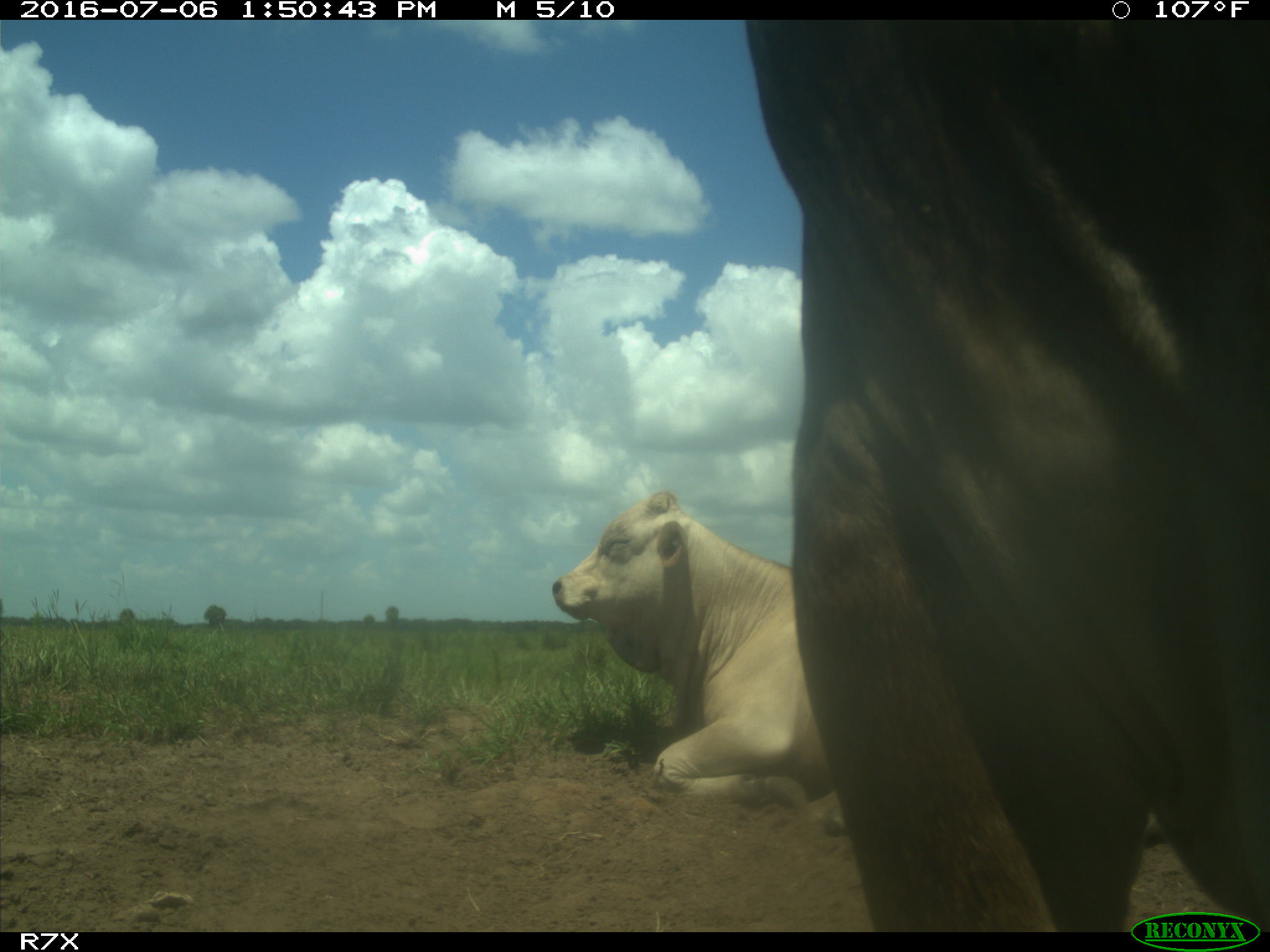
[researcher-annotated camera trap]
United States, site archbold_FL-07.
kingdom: Animalia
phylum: Chordata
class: Mammalia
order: Artiodactyla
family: Bovidae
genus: Bos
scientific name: Bos taurus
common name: domestic cow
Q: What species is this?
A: Bos taurus (domestic cow).